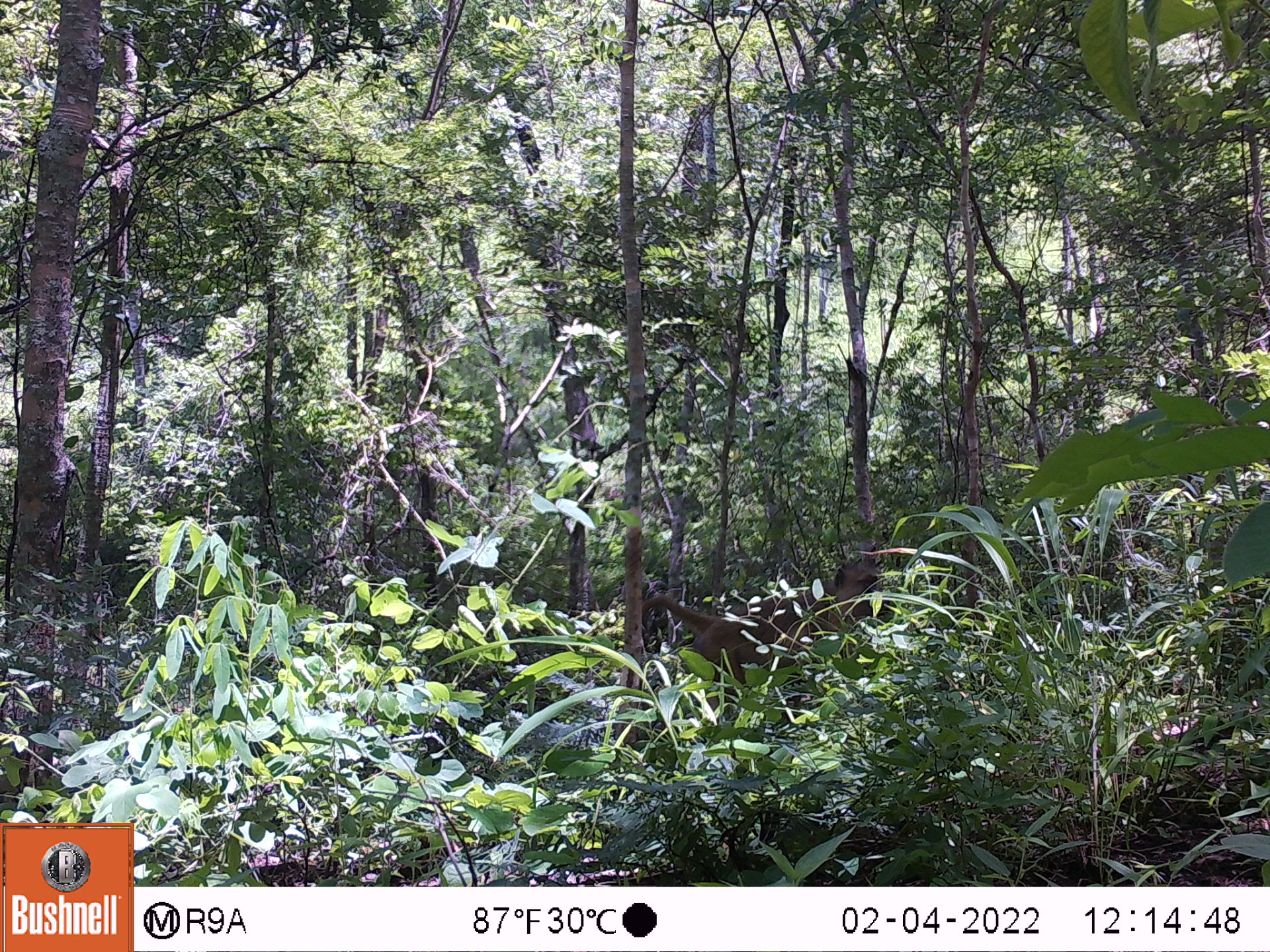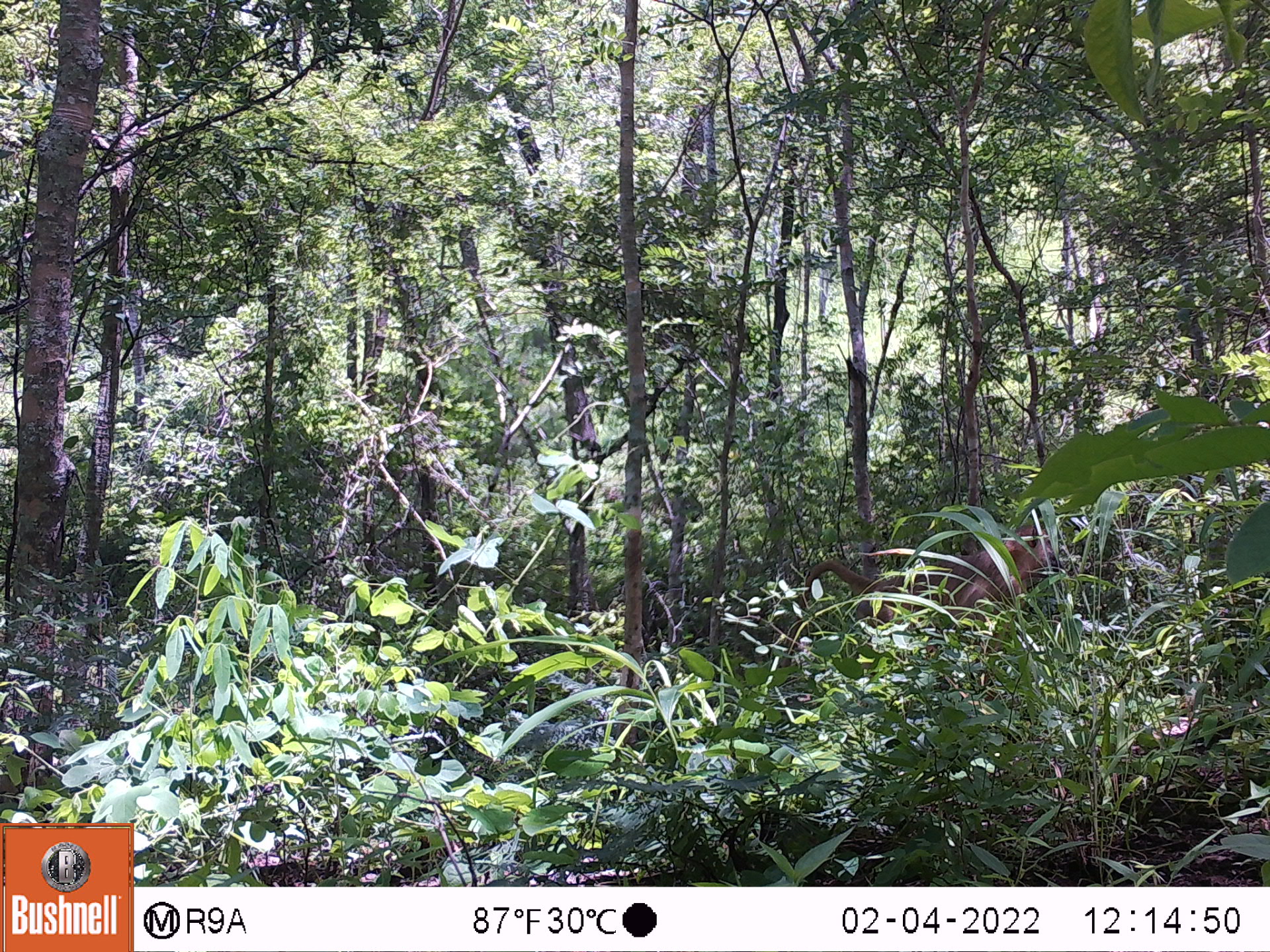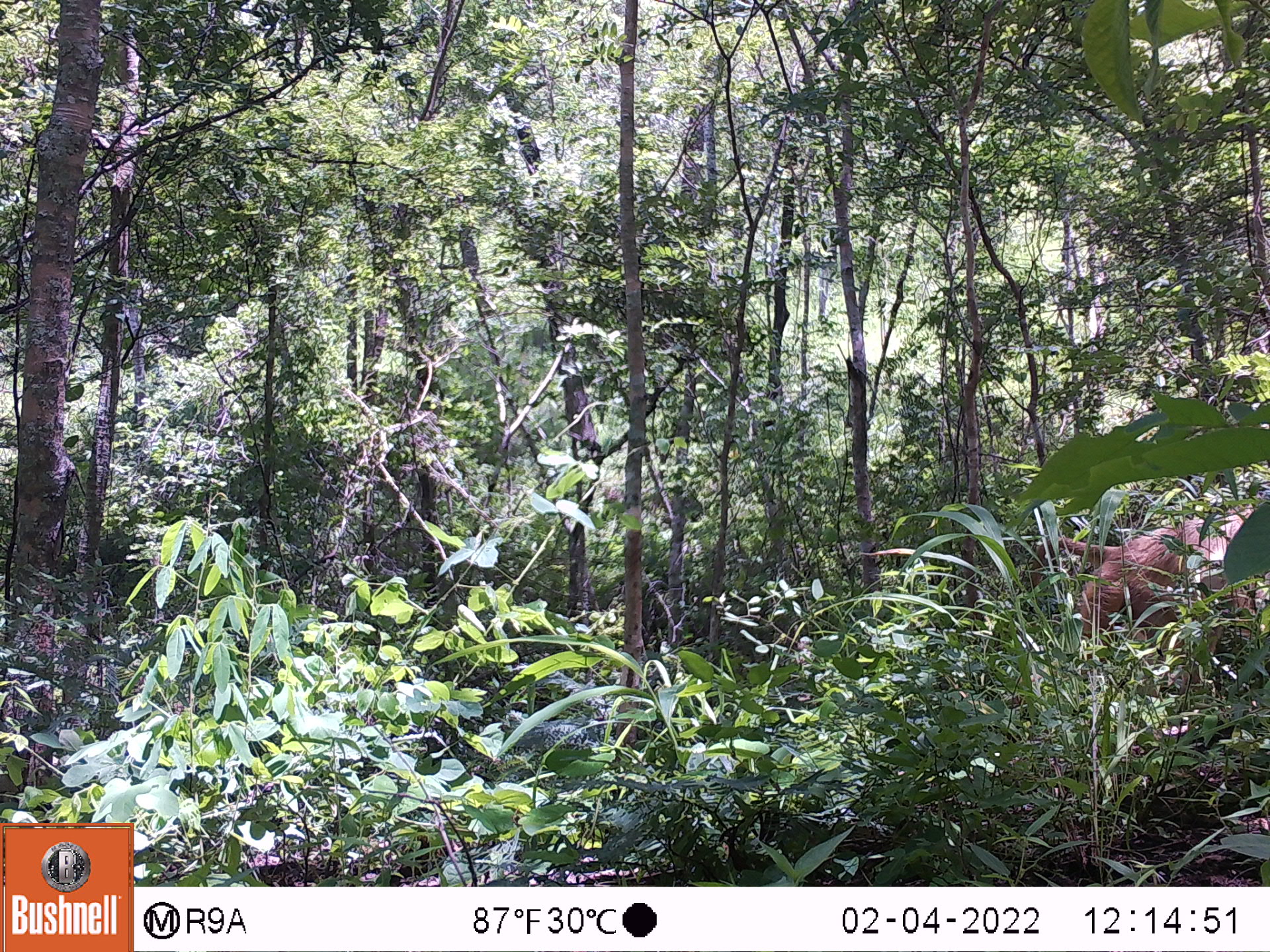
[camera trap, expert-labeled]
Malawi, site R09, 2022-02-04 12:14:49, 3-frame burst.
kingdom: Animalia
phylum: Chordata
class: Mammalia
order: Primates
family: Cercopithecidae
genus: Papio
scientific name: Papio cynocephalus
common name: yellow baboon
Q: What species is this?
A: Yellow baboon (Papio cynocephalus).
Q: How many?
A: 1.